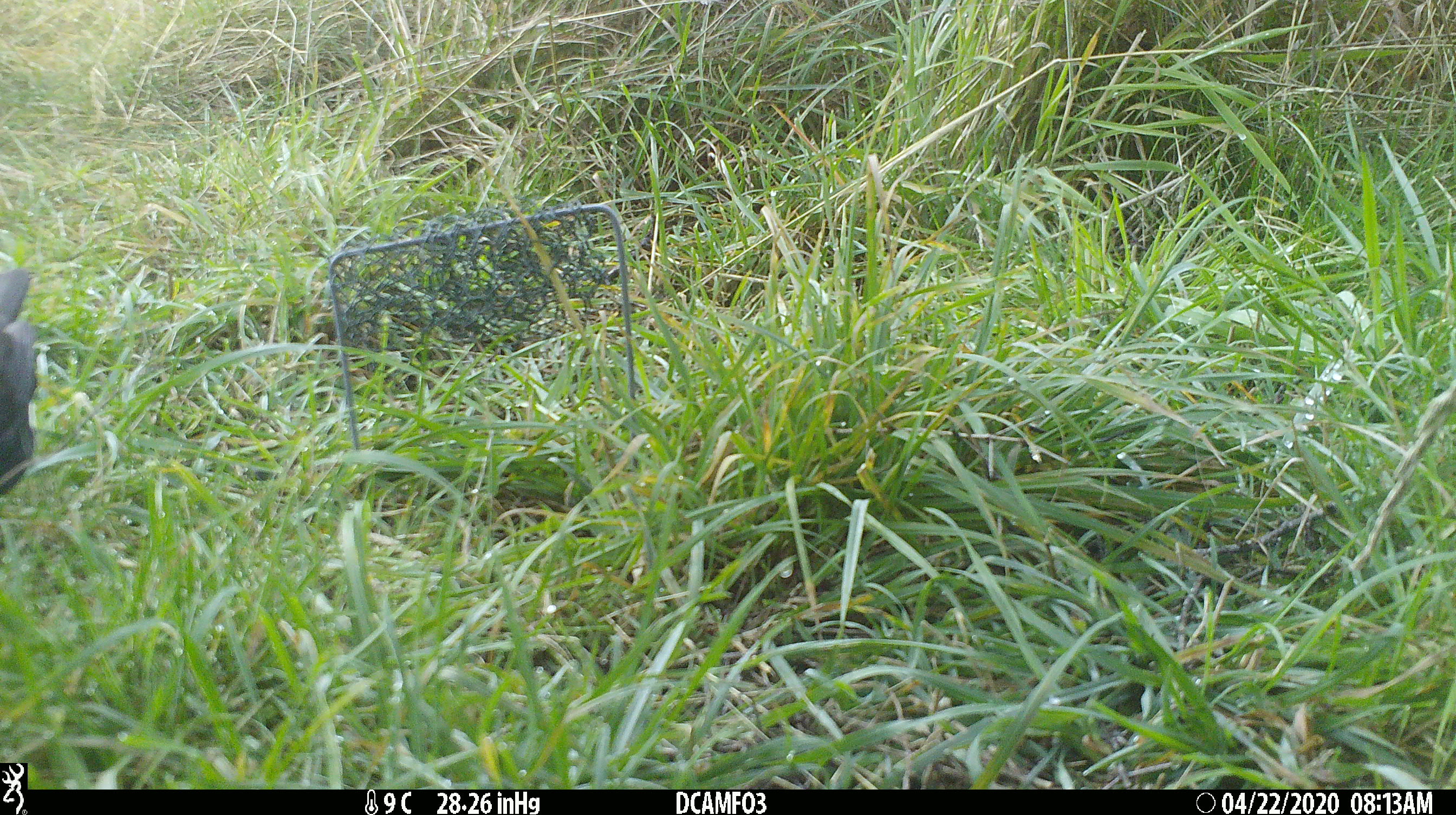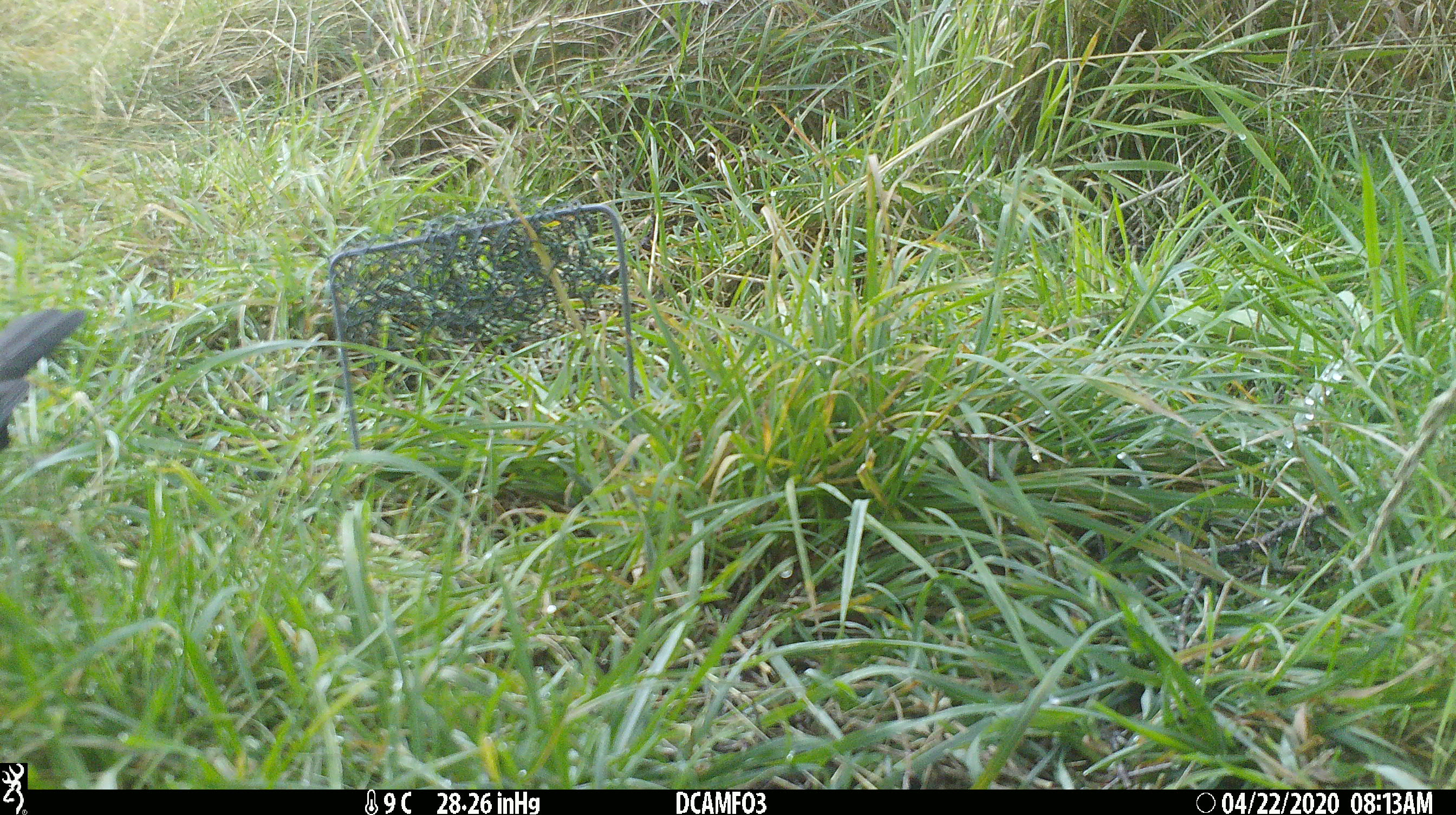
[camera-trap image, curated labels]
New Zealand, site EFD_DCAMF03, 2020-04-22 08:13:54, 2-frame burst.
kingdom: Animalia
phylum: Chordata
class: Aves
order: Passeriformes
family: Turdidae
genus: Turdus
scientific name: Turdus merula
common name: eurasian blackbird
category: blackbird